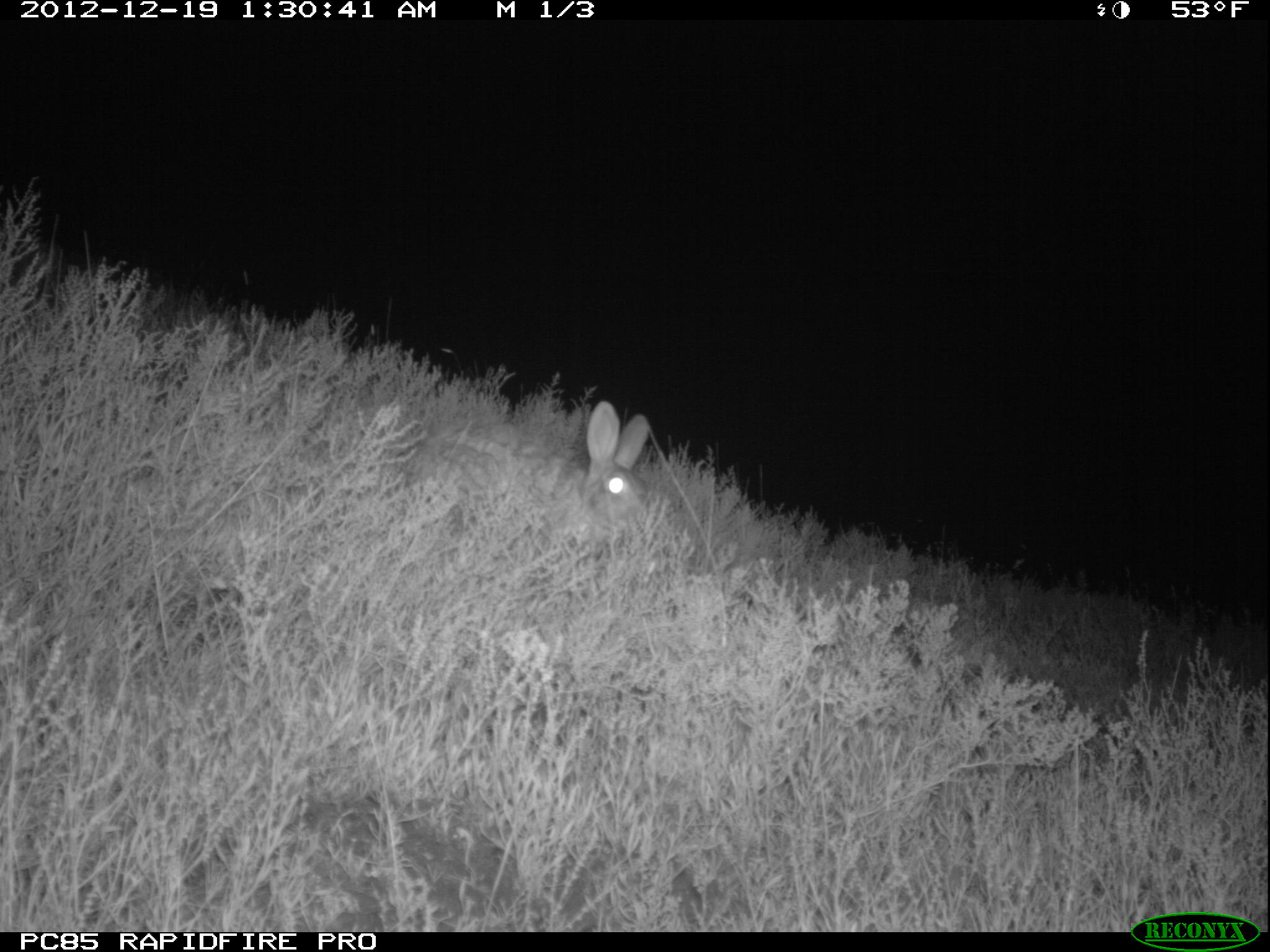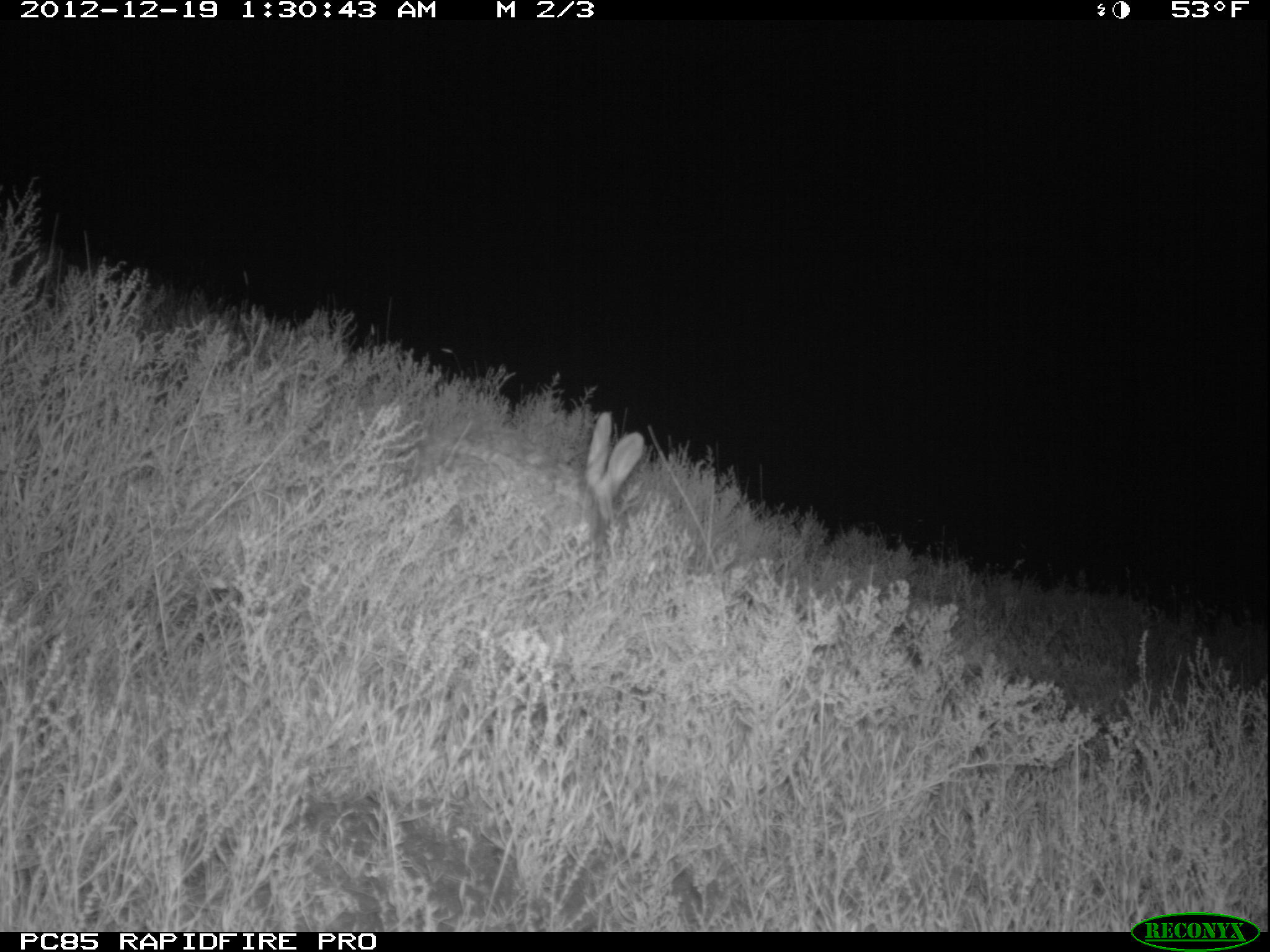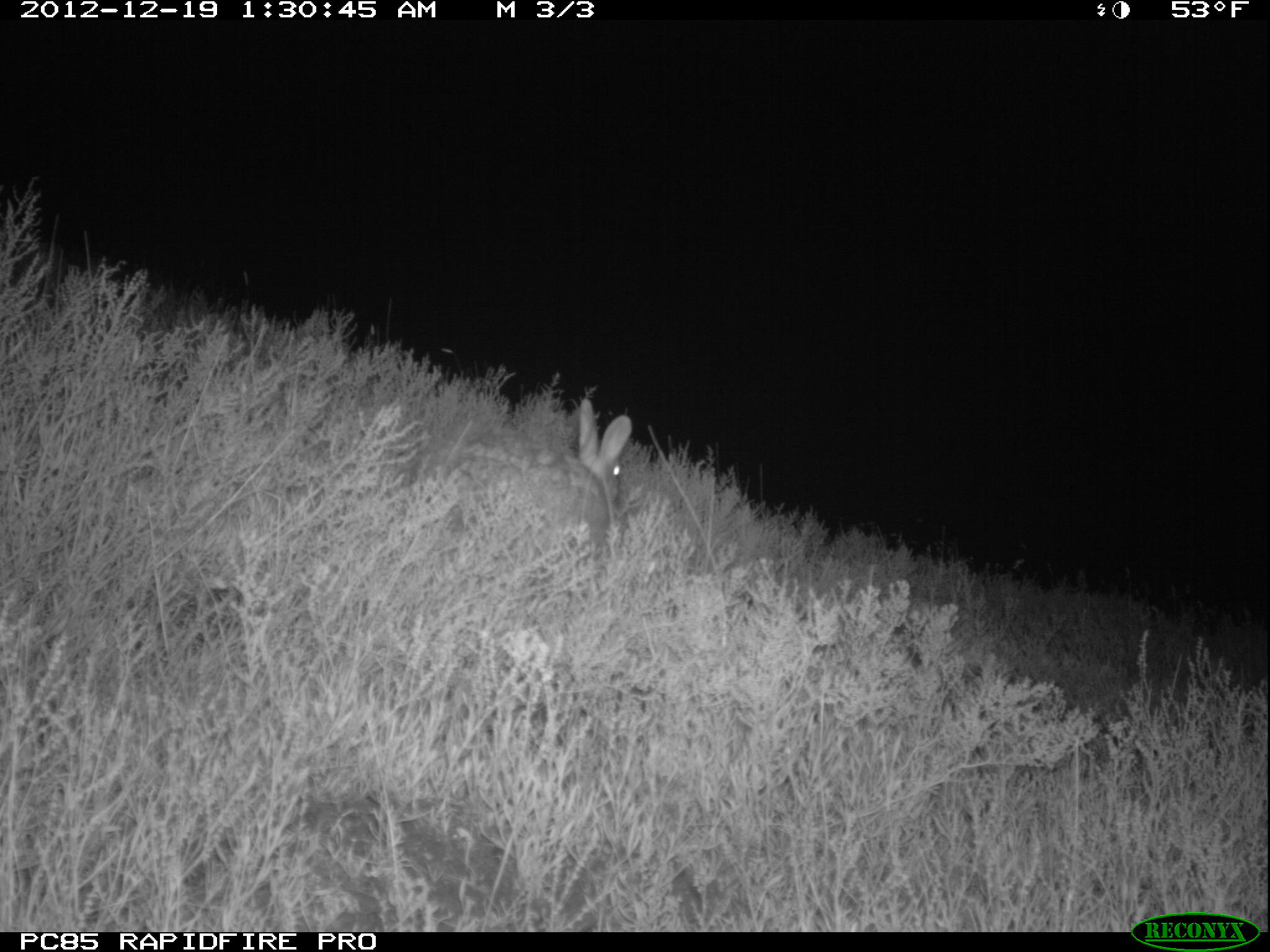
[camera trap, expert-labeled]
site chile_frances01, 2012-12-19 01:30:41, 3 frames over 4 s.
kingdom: Animalia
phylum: Chordata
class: Mammalia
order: Lagomorpha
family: Leporidae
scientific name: Leporidae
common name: rabbits and hares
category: rabbit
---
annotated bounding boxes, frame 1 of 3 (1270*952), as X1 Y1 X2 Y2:
rabbit: 401 397 654 560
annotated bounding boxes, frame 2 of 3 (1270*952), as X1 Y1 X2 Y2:
rabbit: 417 399 655 571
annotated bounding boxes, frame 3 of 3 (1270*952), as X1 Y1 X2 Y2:
rabbit: 414 391 643 563